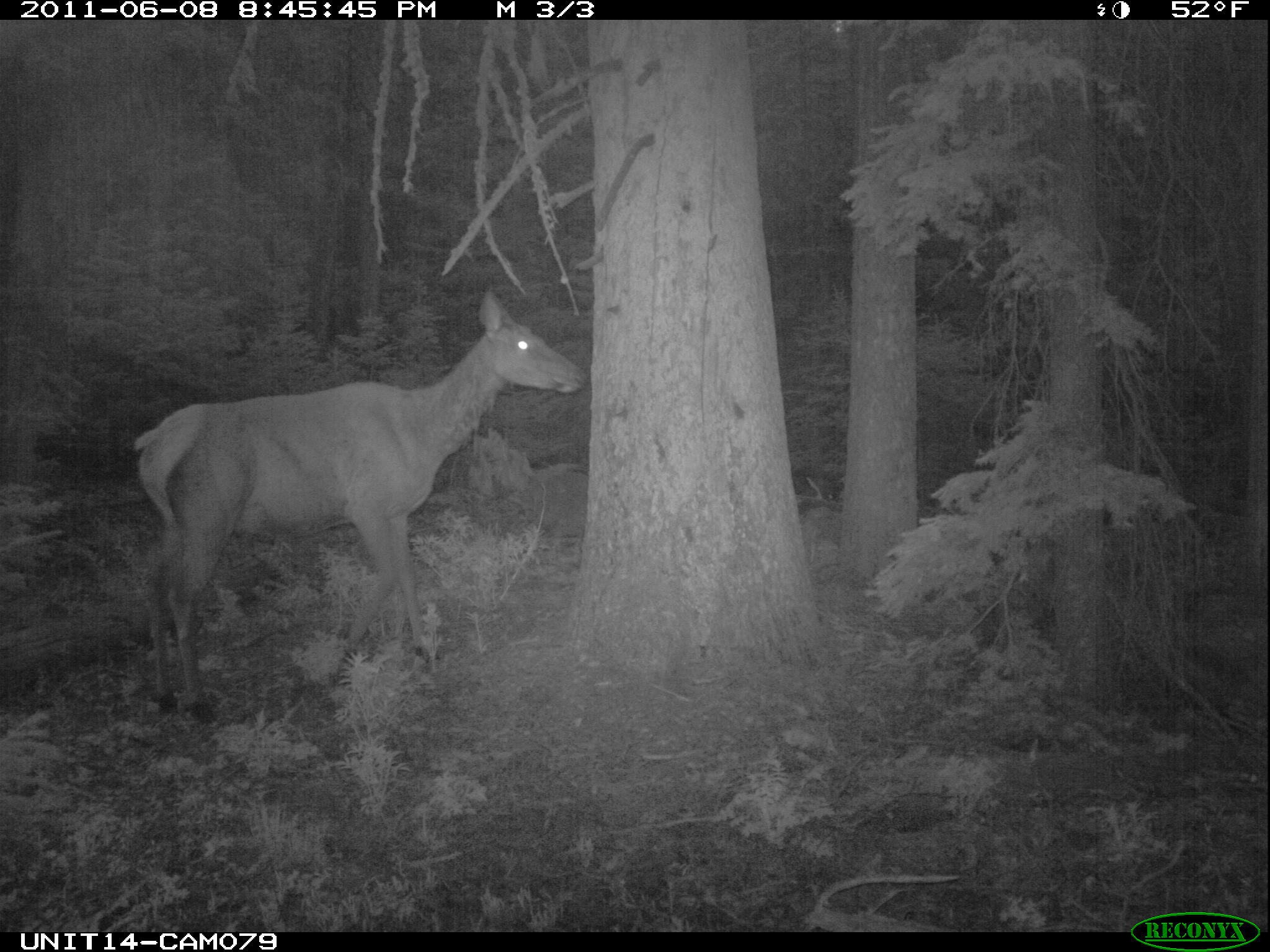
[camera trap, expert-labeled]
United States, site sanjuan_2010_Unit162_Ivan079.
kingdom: Animalia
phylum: Chordata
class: Mammalia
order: Artiodactyla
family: Cervidae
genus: Cervus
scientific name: Cervus elaphus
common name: red deer